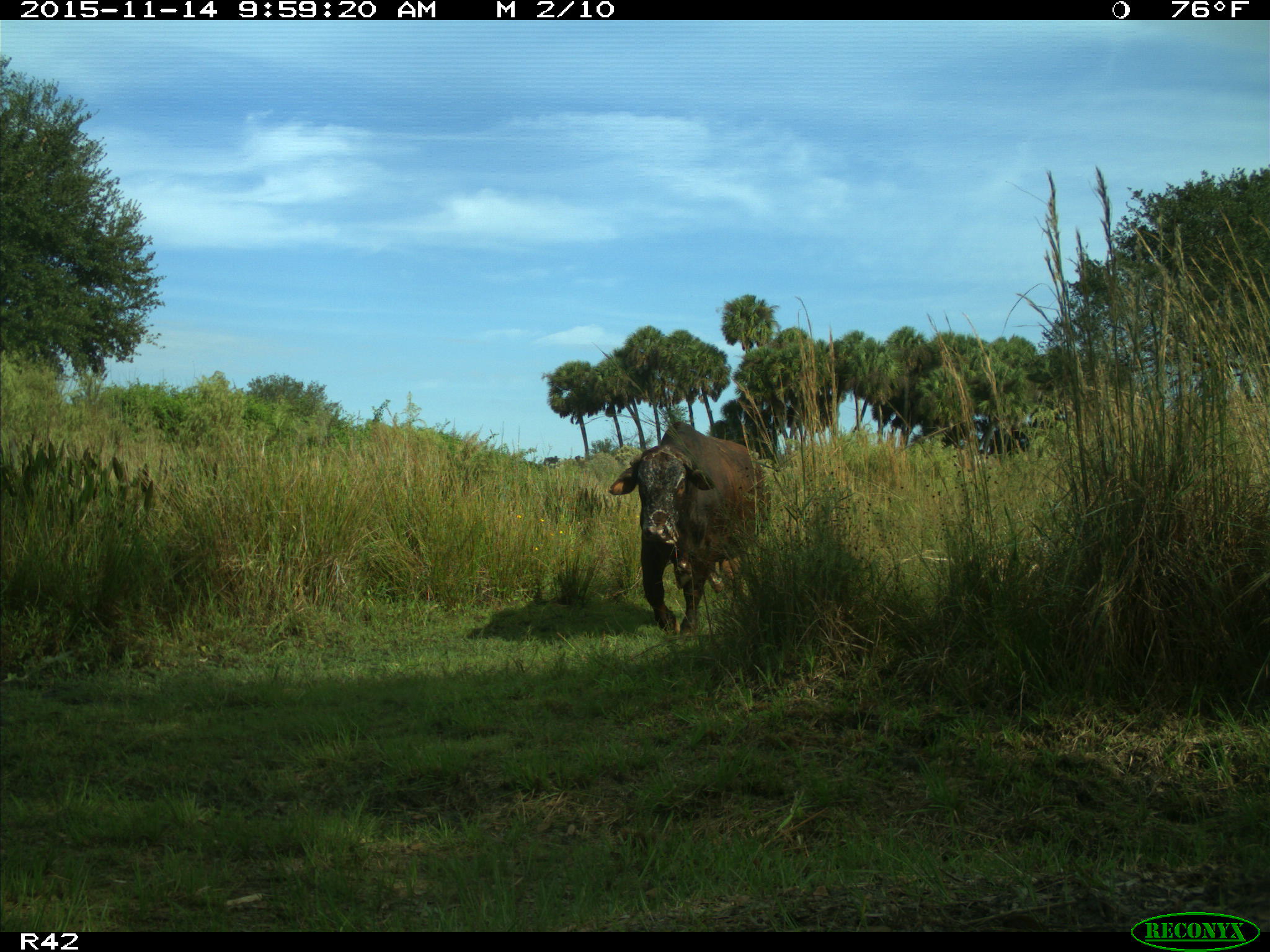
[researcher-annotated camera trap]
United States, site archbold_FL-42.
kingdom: Animalia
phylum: Chordata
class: Mammalia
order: Artiodactyla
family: Bovidae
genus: Bos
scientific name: Bos taurus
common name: domestic cow